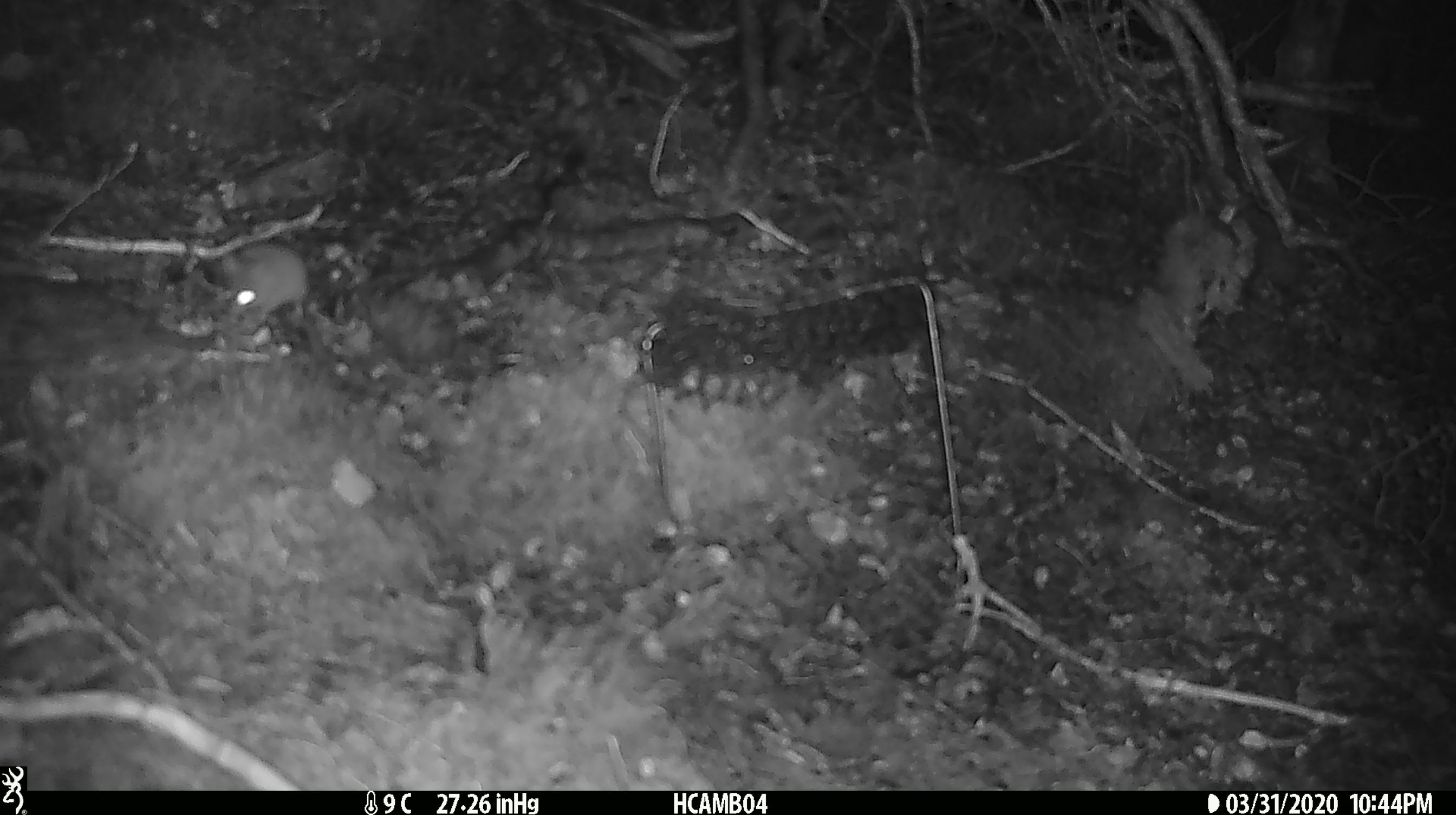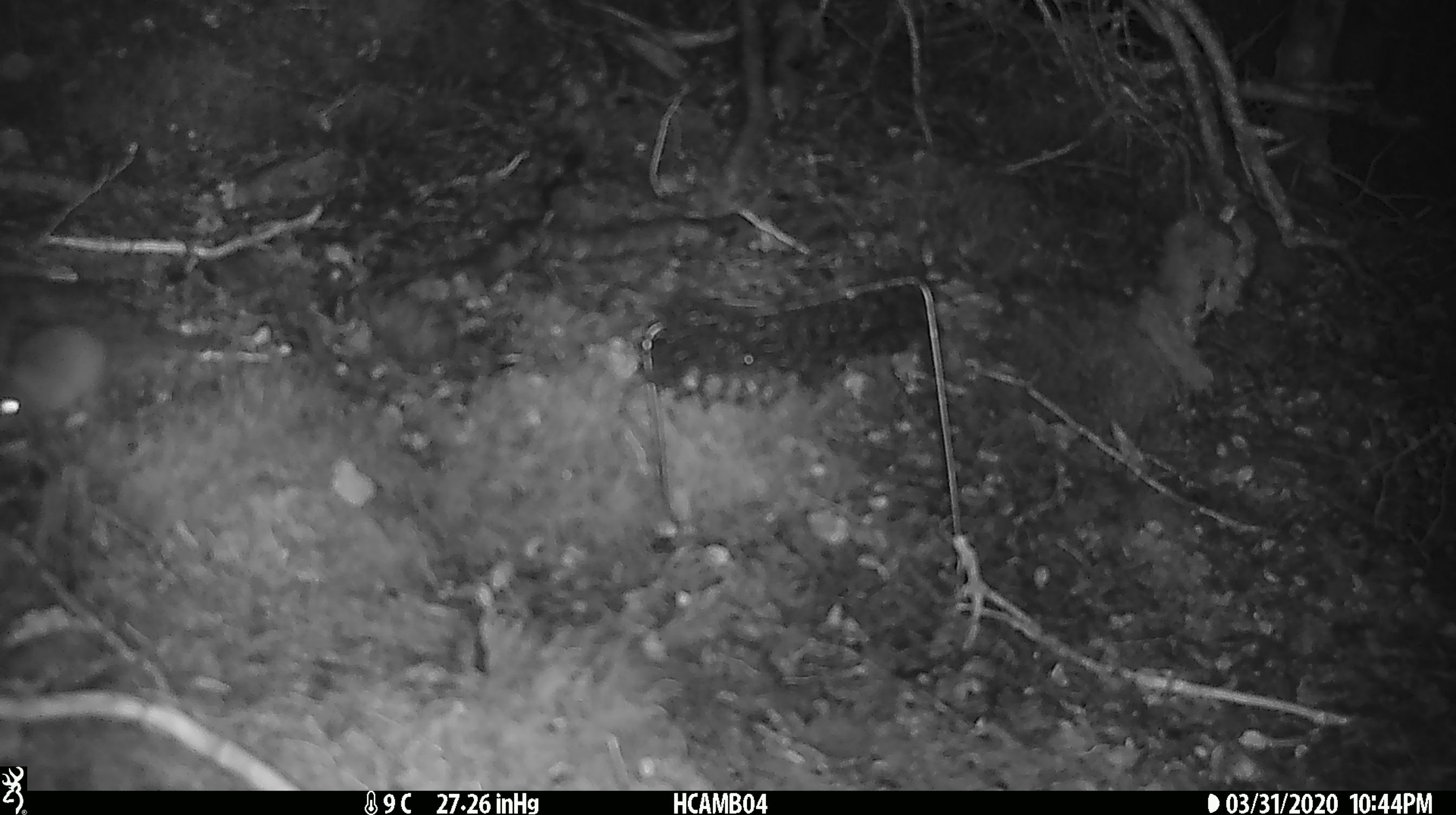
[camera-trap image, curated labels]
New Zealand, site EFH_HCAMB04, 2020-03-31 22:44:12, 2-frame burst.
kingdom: Animalia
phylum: Chordata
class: Mammalia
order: Rodentia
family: Muridae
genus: Mus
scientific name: Mus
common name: mouse